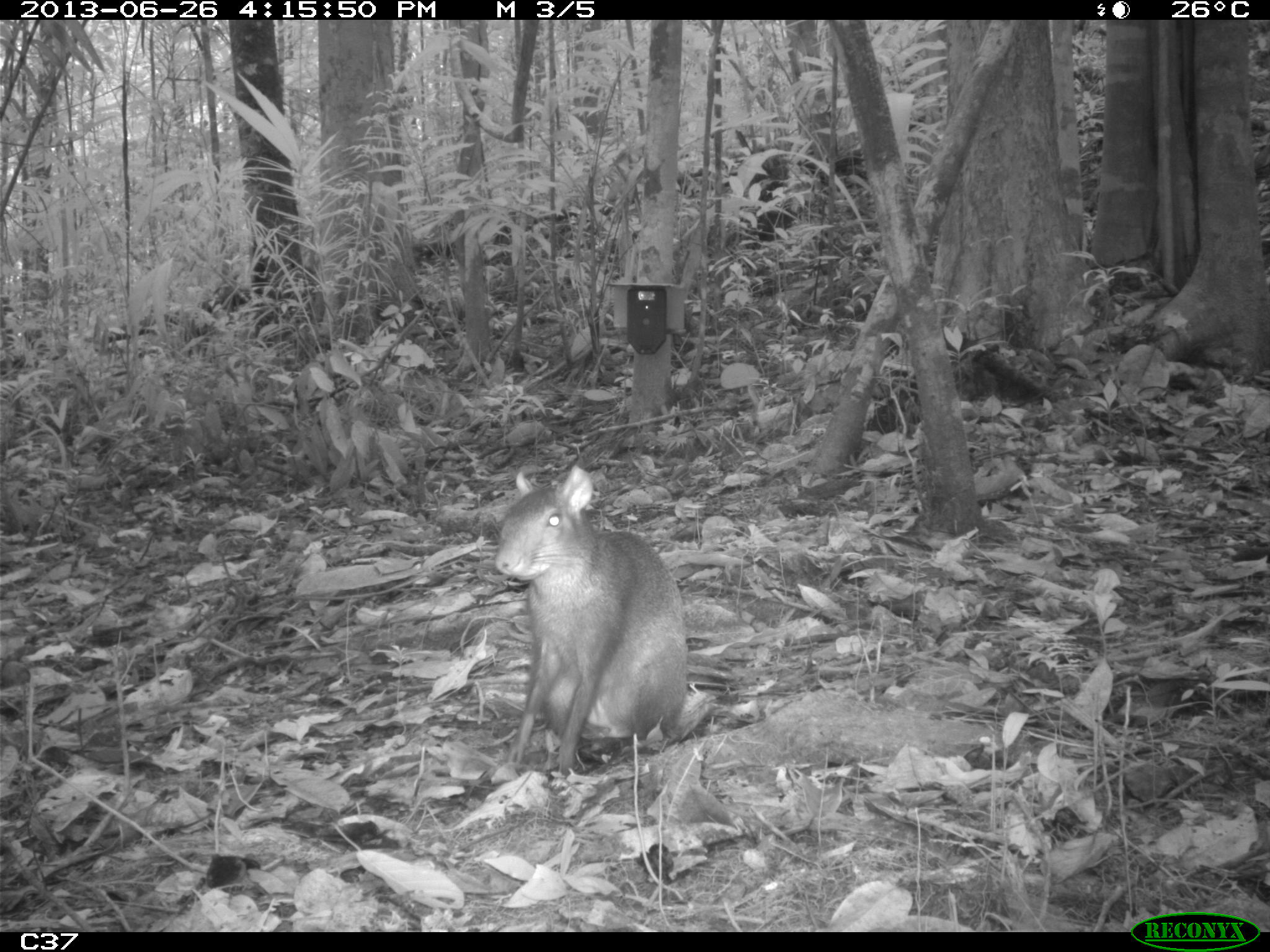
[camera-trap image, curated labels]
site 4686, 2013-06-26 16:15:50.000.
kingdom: Animalia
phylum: Chordata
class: Mammalia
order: Rodentia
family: Dasyproctidae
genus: Dasyprocta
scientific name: Dasyprocta leporina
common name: red-rumped agouti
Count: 1.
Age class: adult.